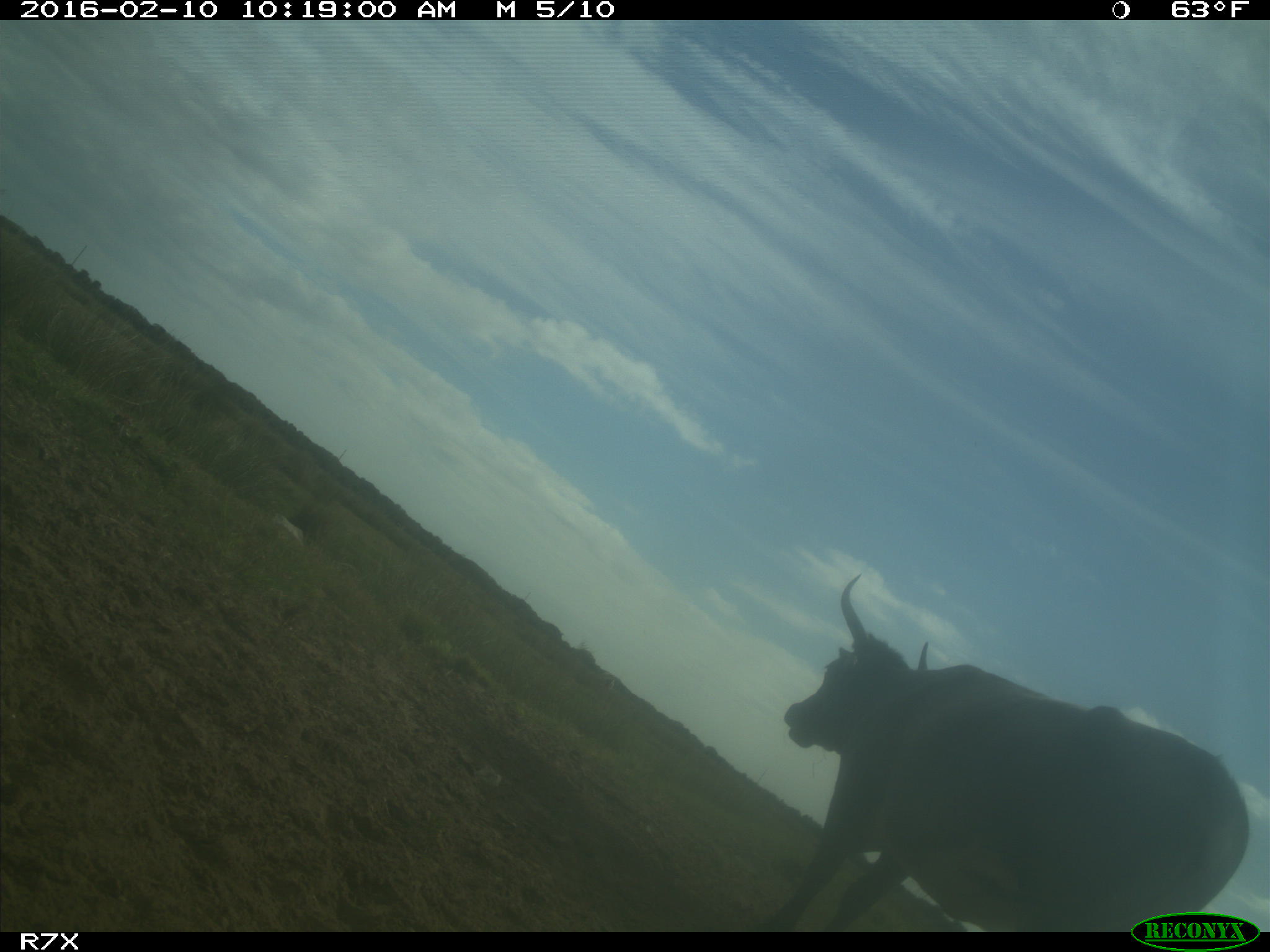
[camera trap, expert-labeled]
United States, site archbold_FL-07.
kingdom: Animalia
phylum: Chordata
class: Mammalia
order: Artiodactyla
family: Bovidae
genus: Bos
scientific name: Bos taurus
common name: domestic cow